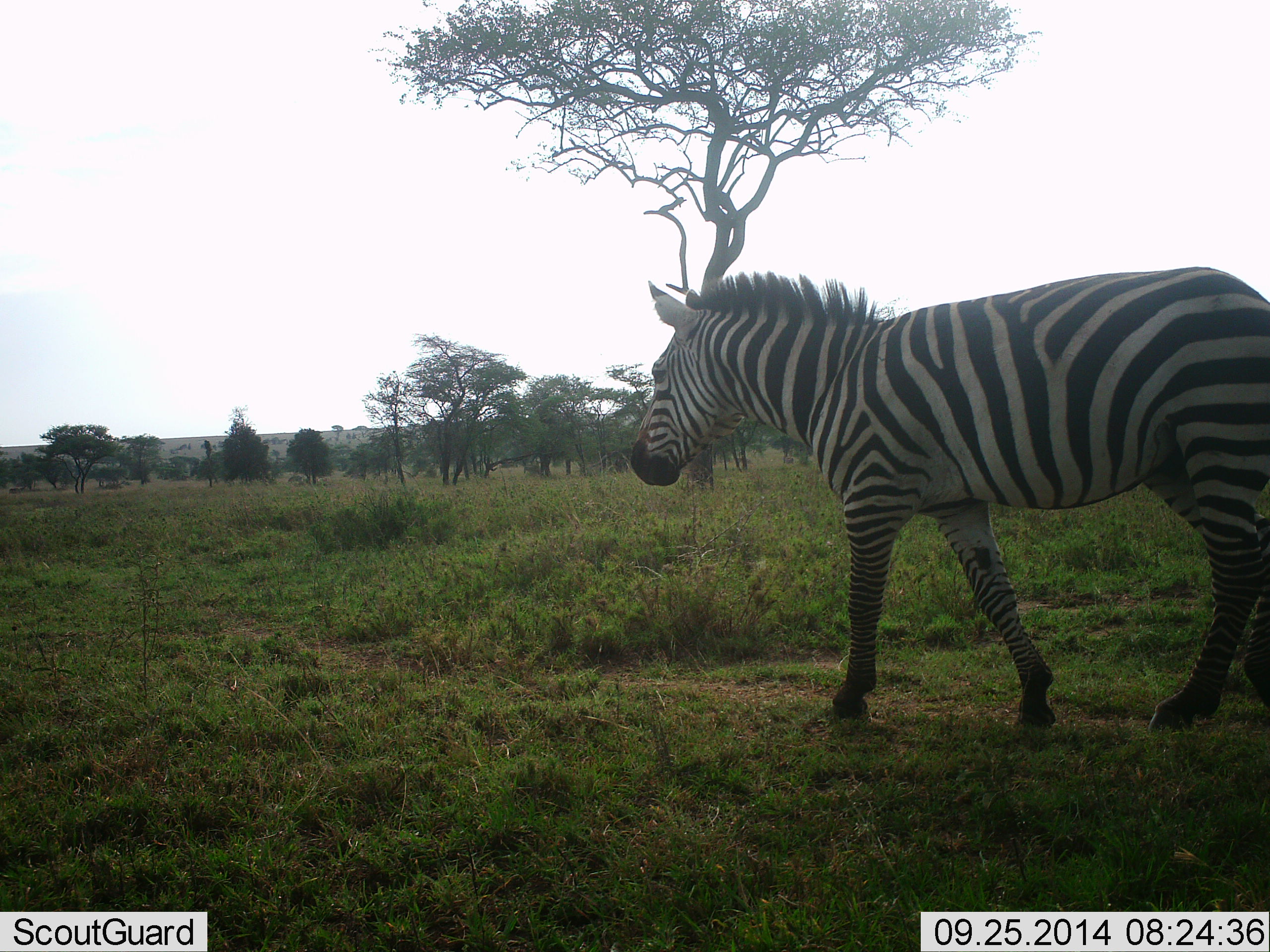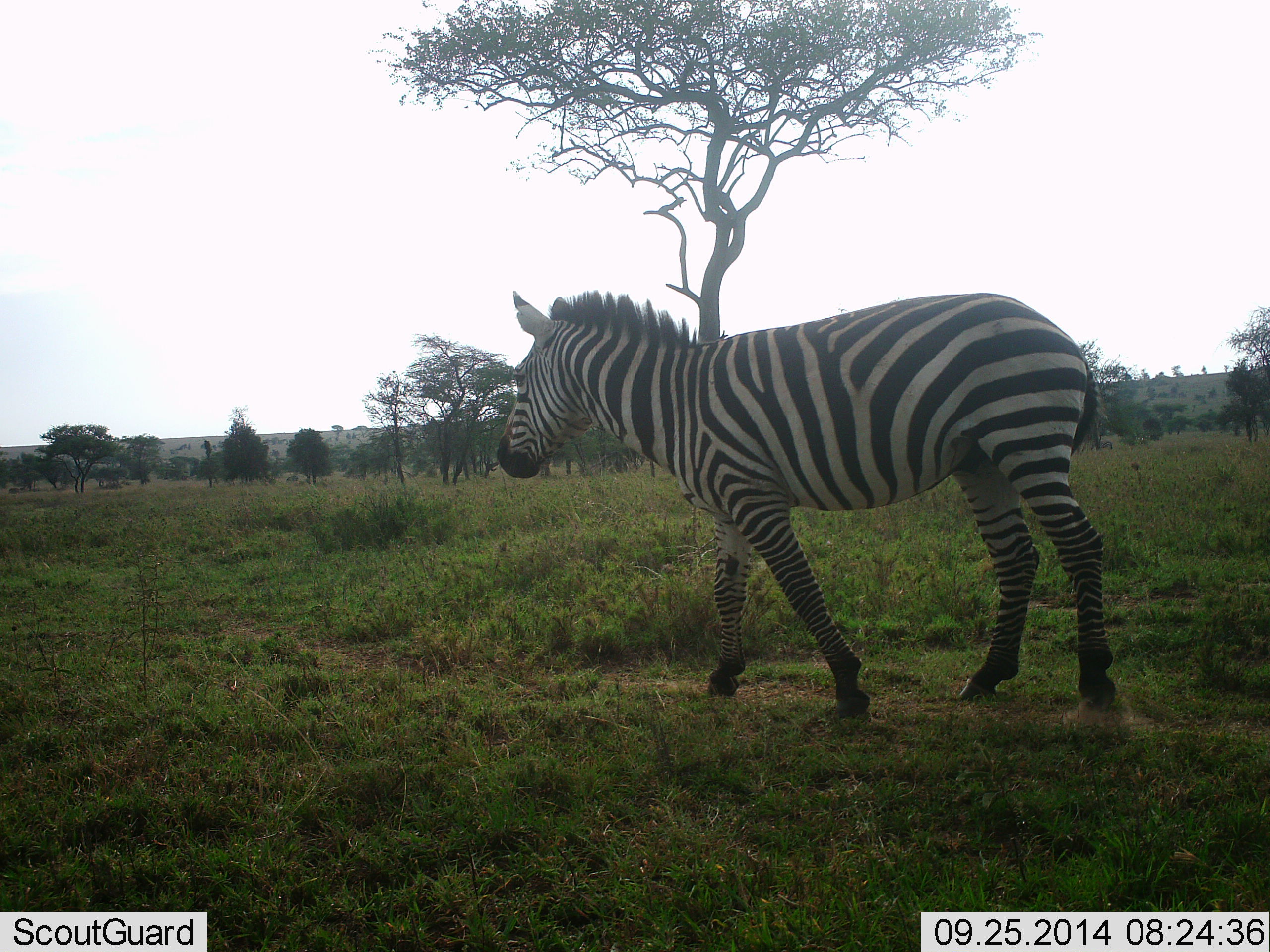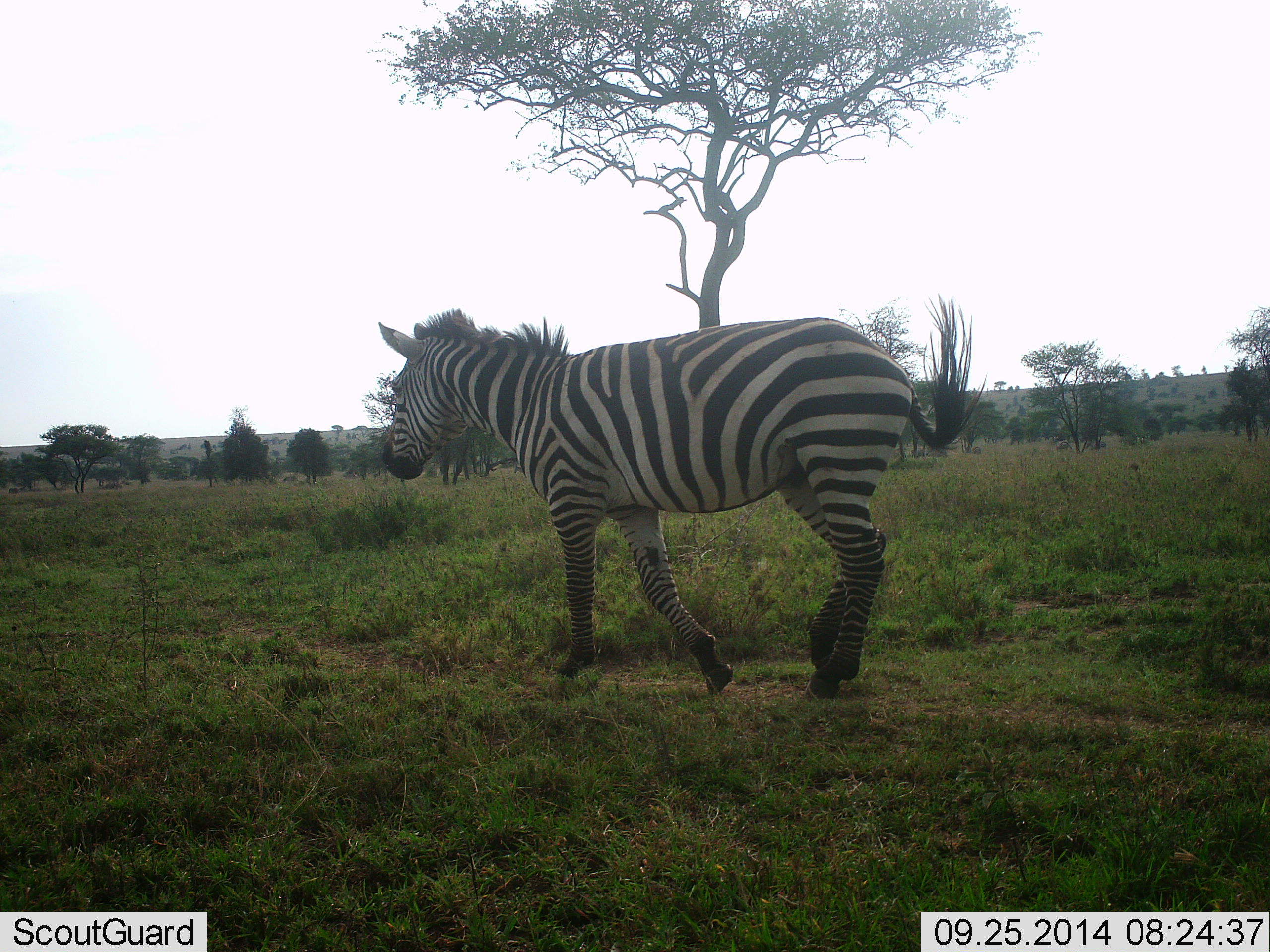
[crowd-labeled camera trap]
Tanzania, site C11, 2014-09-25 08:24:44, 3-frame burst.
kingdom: Animalia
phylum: Chordata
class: Mammalia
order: Perissodactyla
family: Equidae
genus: Equus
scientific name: Equus quagga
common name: plains zebra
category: zebra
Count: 1.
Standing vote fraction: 0%.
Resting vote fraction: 0%.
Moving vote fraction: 100%.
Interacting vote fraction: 0%.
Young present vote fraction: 0%.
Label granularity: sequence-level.